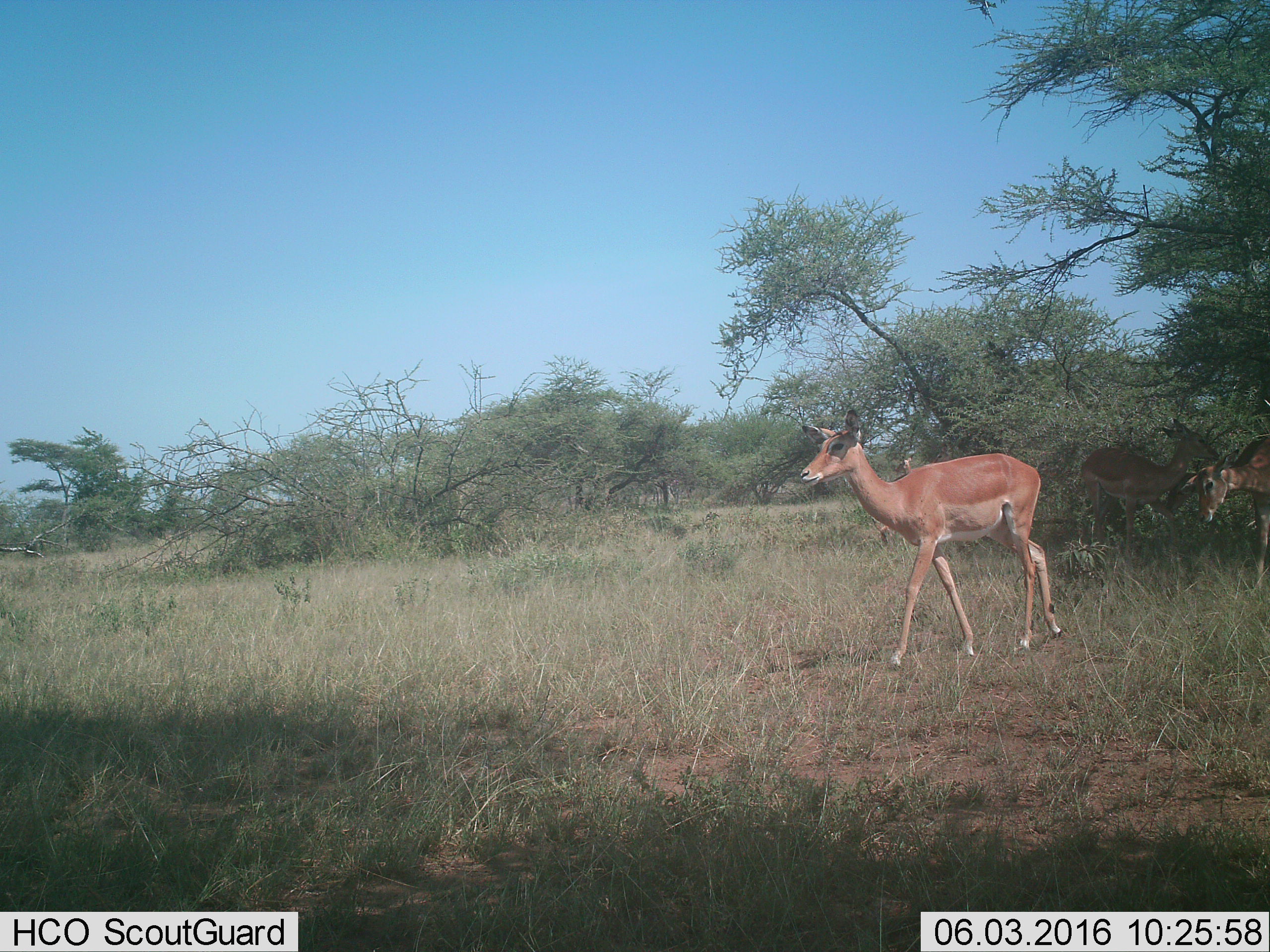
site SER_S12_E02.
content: unidentified animal